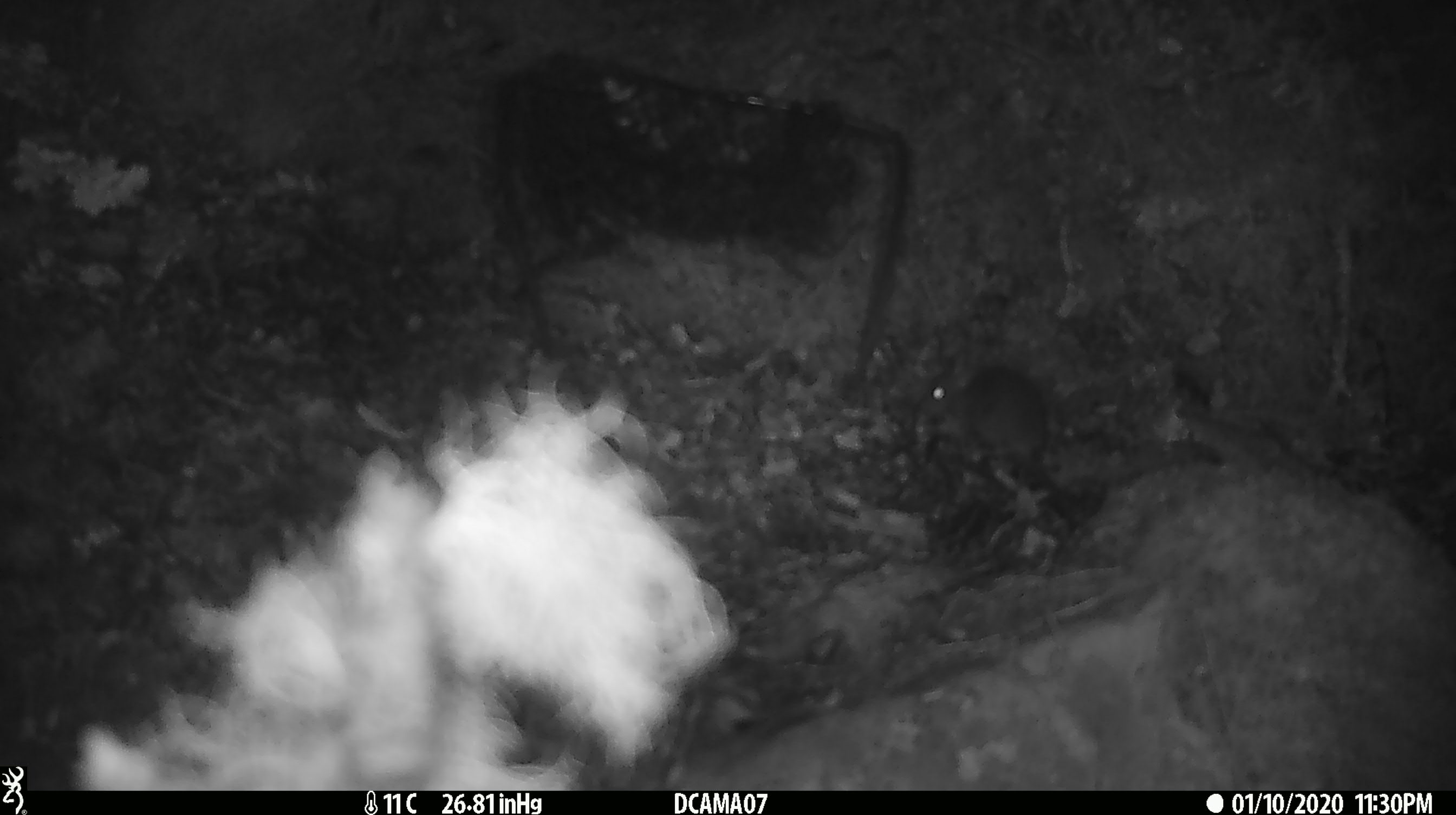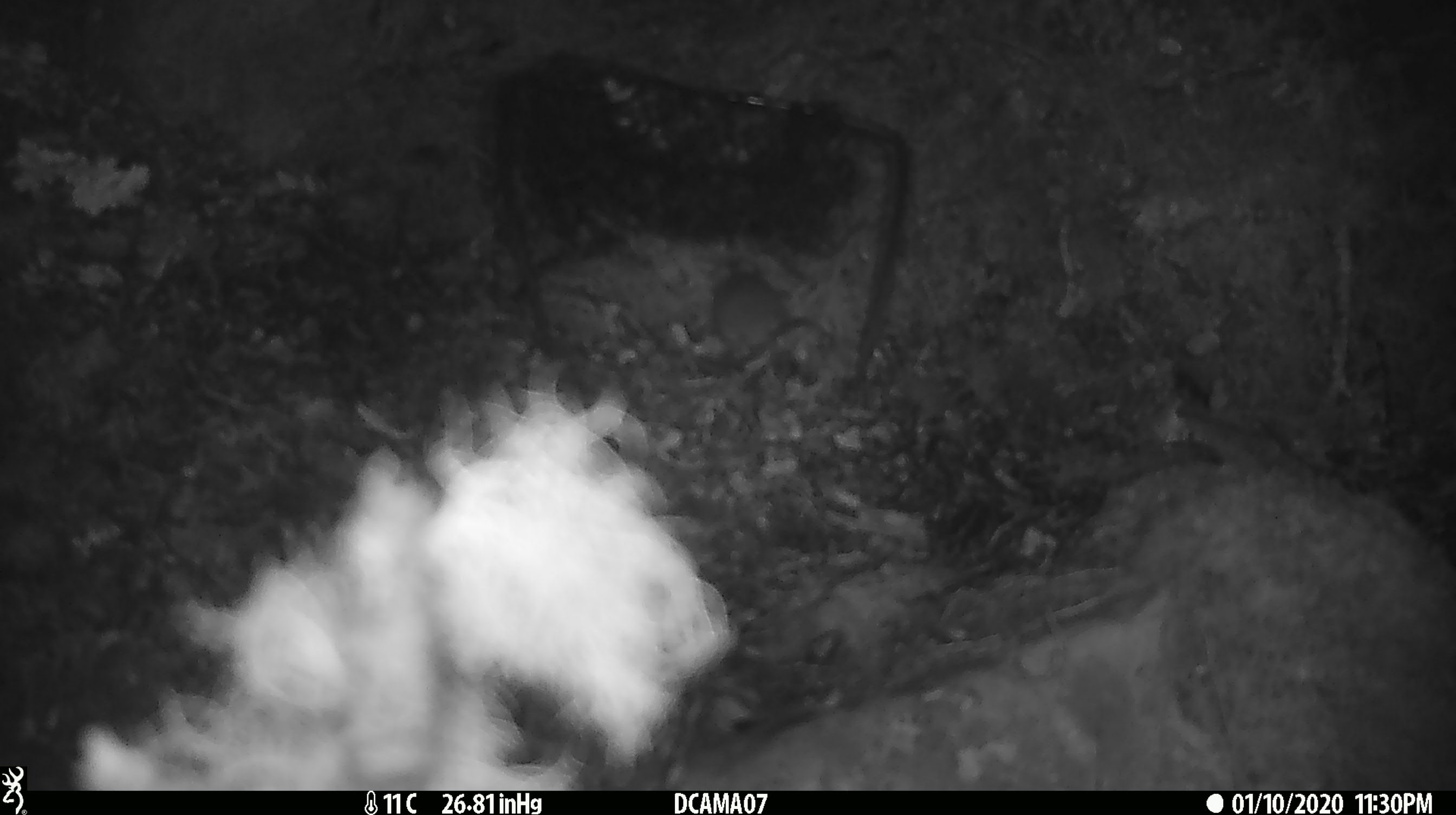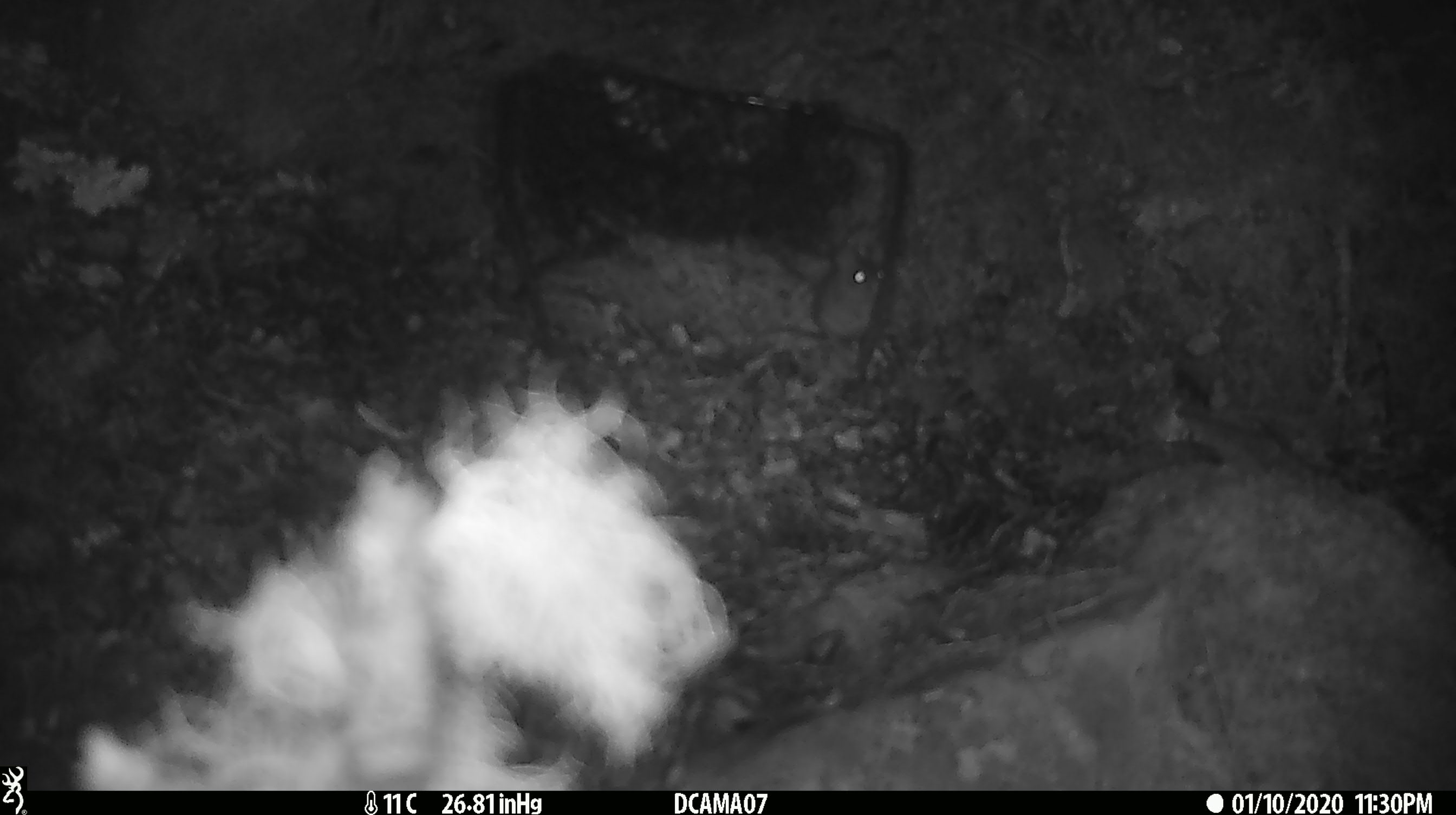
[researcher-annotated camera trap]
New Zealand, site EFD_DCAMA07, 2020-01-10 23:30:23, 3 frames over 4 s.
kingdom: Animalia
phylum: Chordata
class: Mammalia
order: Rodentia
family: Muridae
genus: Mus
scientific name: Mus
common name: mouse